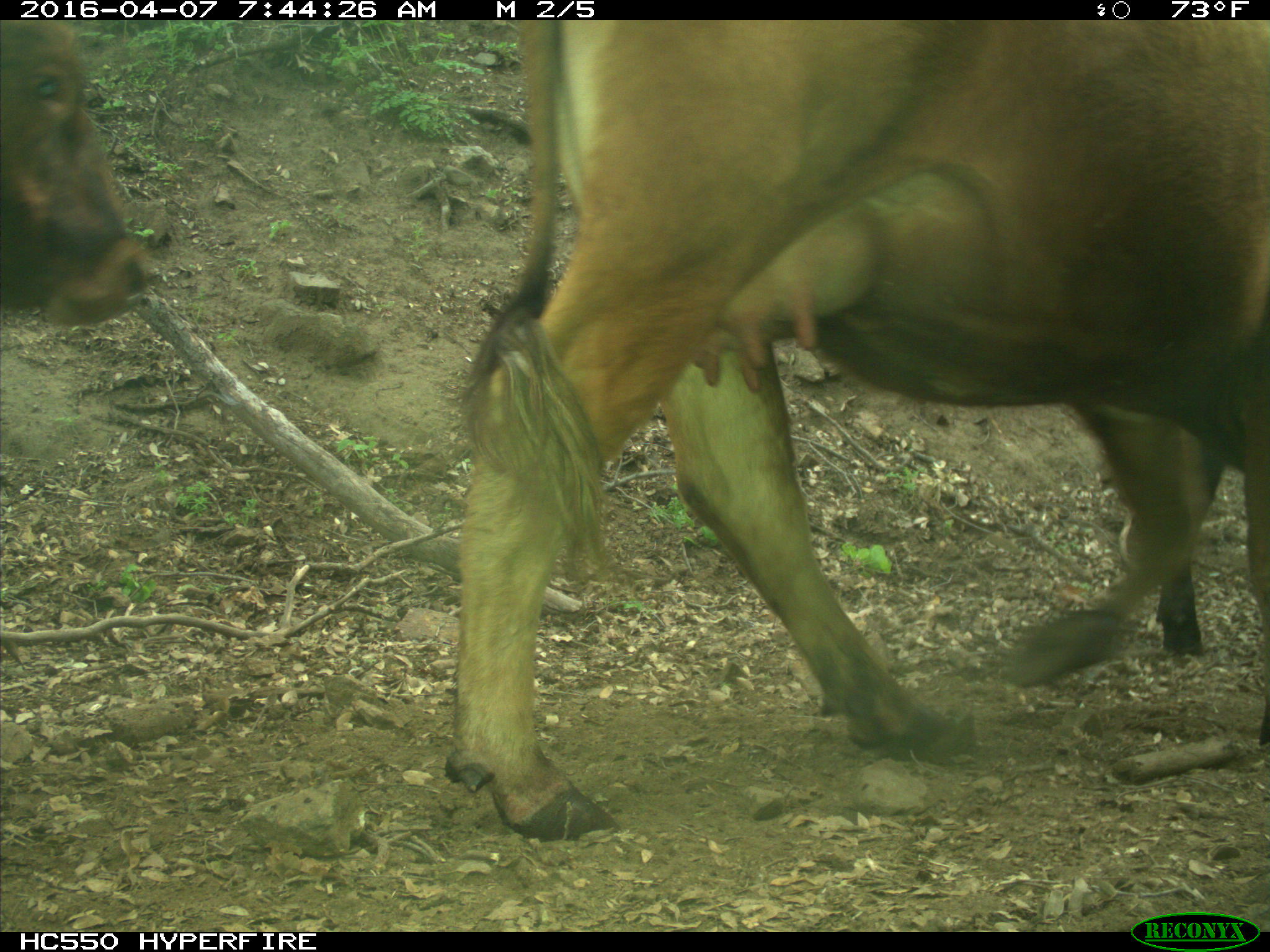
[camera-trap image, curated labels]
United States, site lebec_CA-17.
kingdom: Animalia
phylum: Chordata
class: Mammalia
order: Artiodactyla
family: Bovidae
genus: Bos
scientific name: Bos taurus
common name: domestic cow